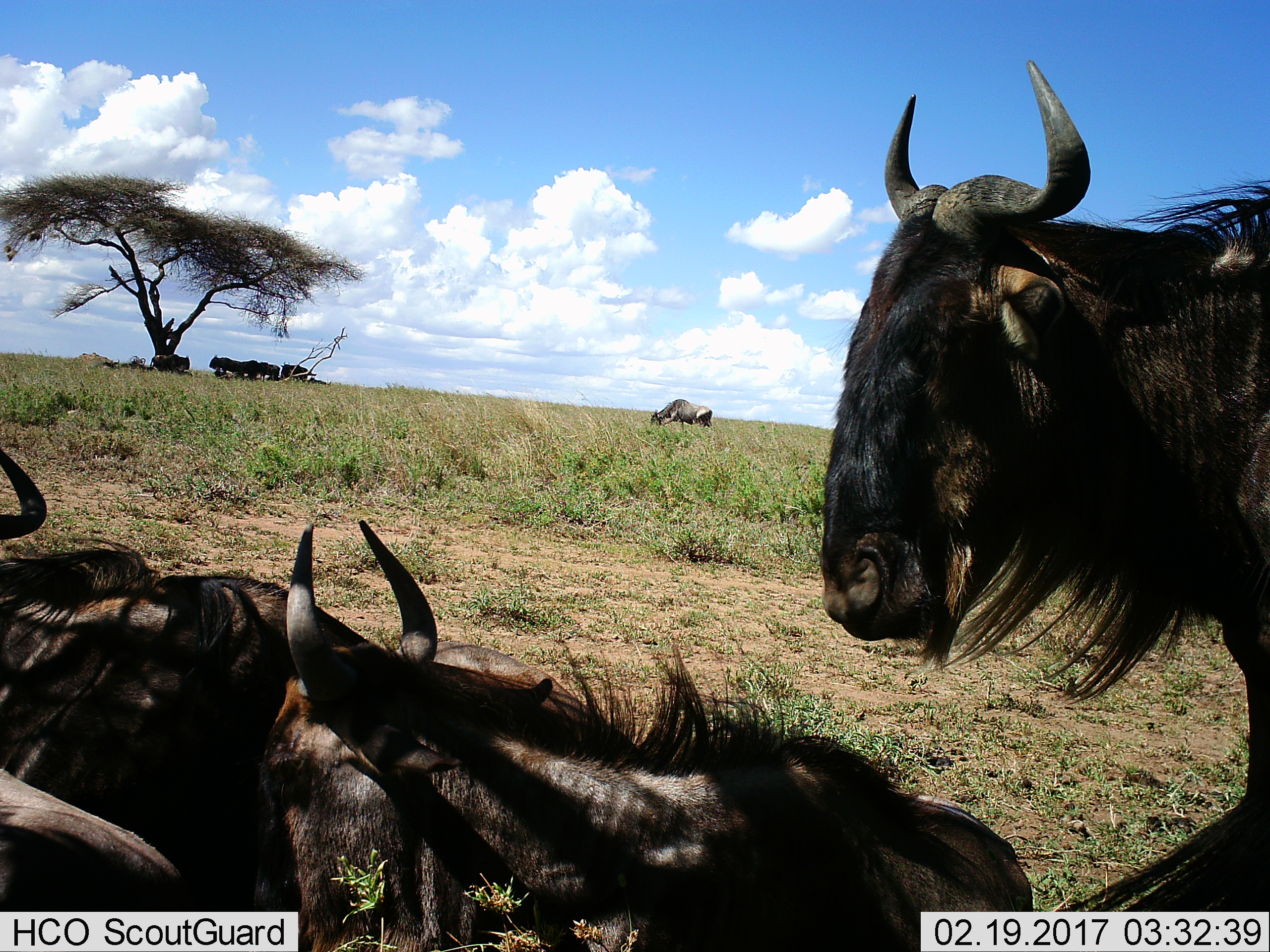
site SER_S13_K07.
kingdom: Animalia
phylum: Chordata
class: Mammalia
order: Artiodactyla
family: Bovidae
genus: Connochaetes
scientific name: Connochaetes taurinus taurinus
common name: blue wildebeest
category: wildebeestblue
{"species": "wildebeestblue (blue wildebeest) (Connochaetes taurinus taurinus)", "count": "8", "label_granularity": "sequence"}